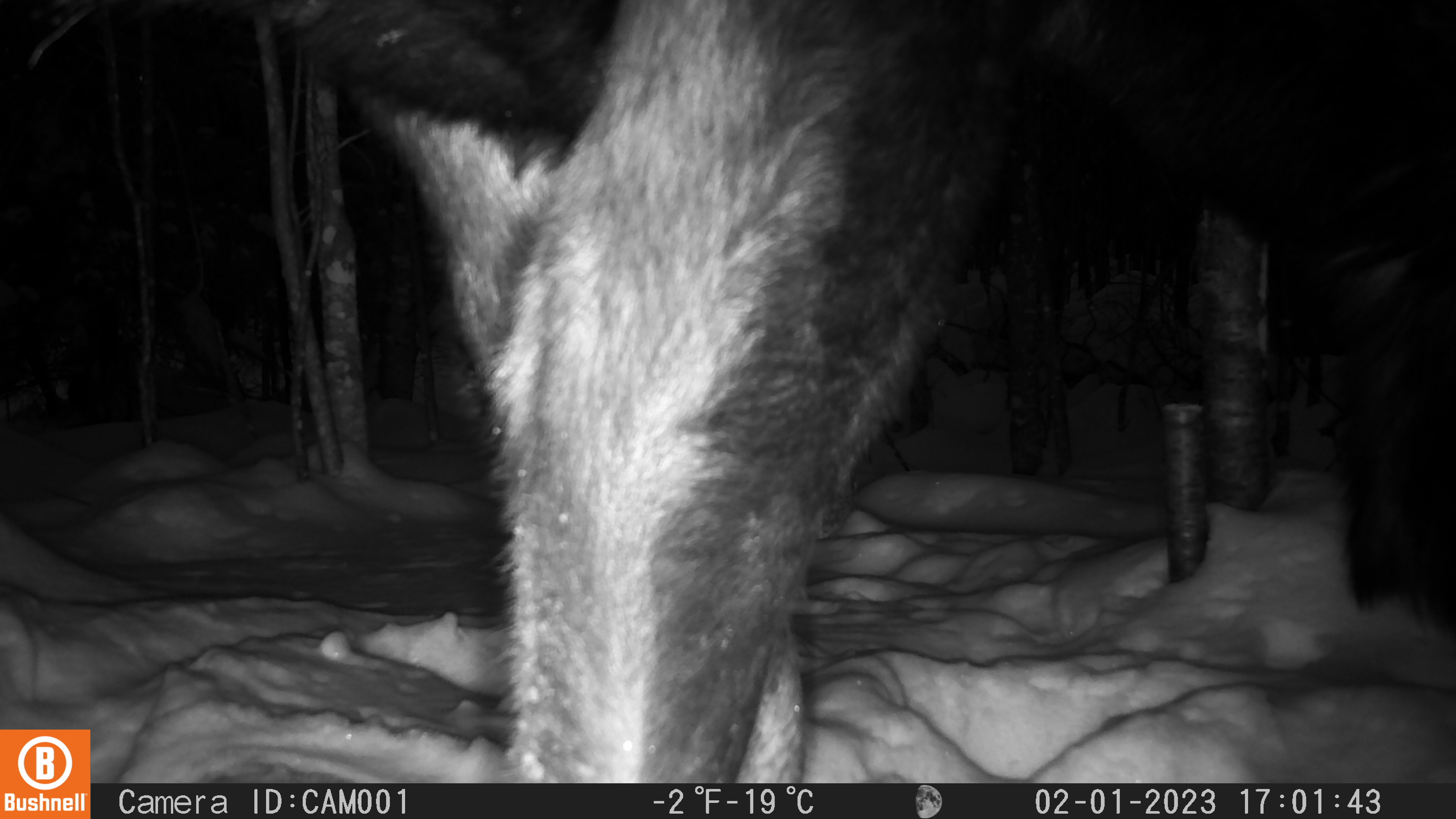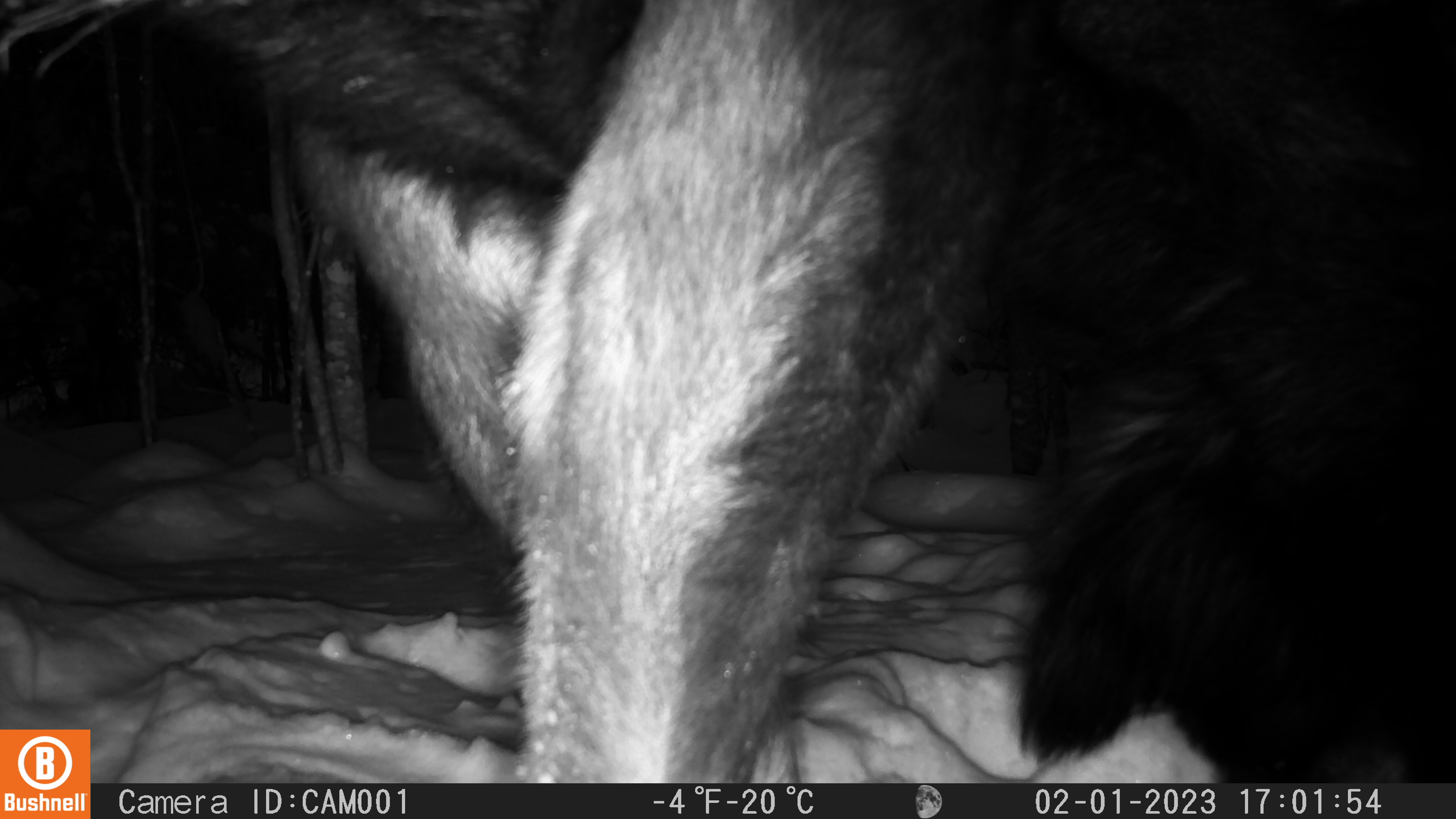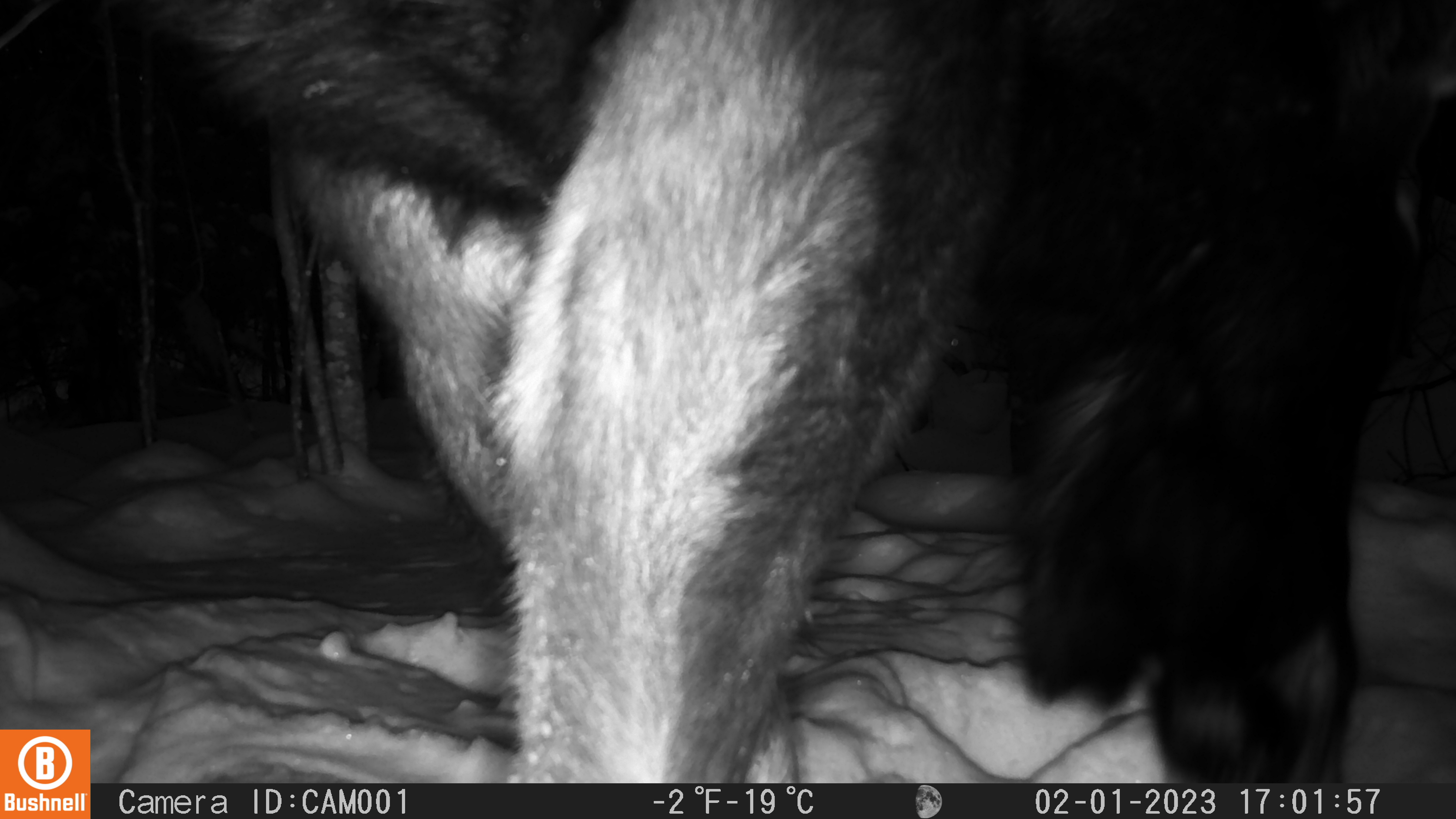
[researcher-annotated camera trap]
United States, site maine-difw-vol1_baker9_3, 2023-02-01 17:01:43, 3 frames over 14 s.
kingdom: Animalia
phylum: Chordata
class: Mammalia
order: Artiodactyla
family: Cervidae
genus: Alces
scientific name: Alces alces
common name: moose